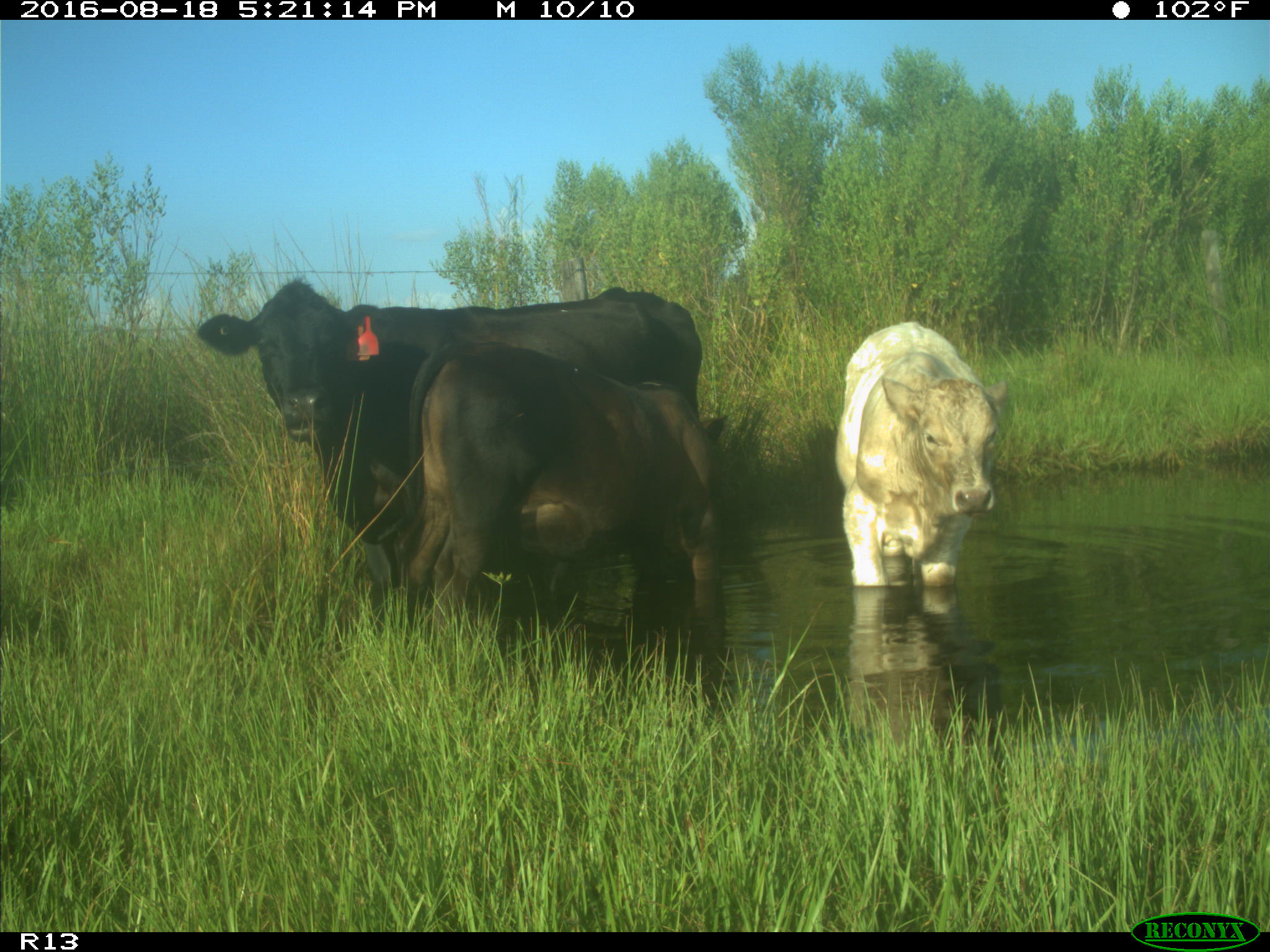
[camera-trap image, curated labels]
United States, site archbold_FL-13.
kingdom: Animalia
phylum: Chordata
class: Mammalia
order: Artiodactyla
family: Bovidae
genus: Bos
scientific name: Bos taurus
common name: domestic cow